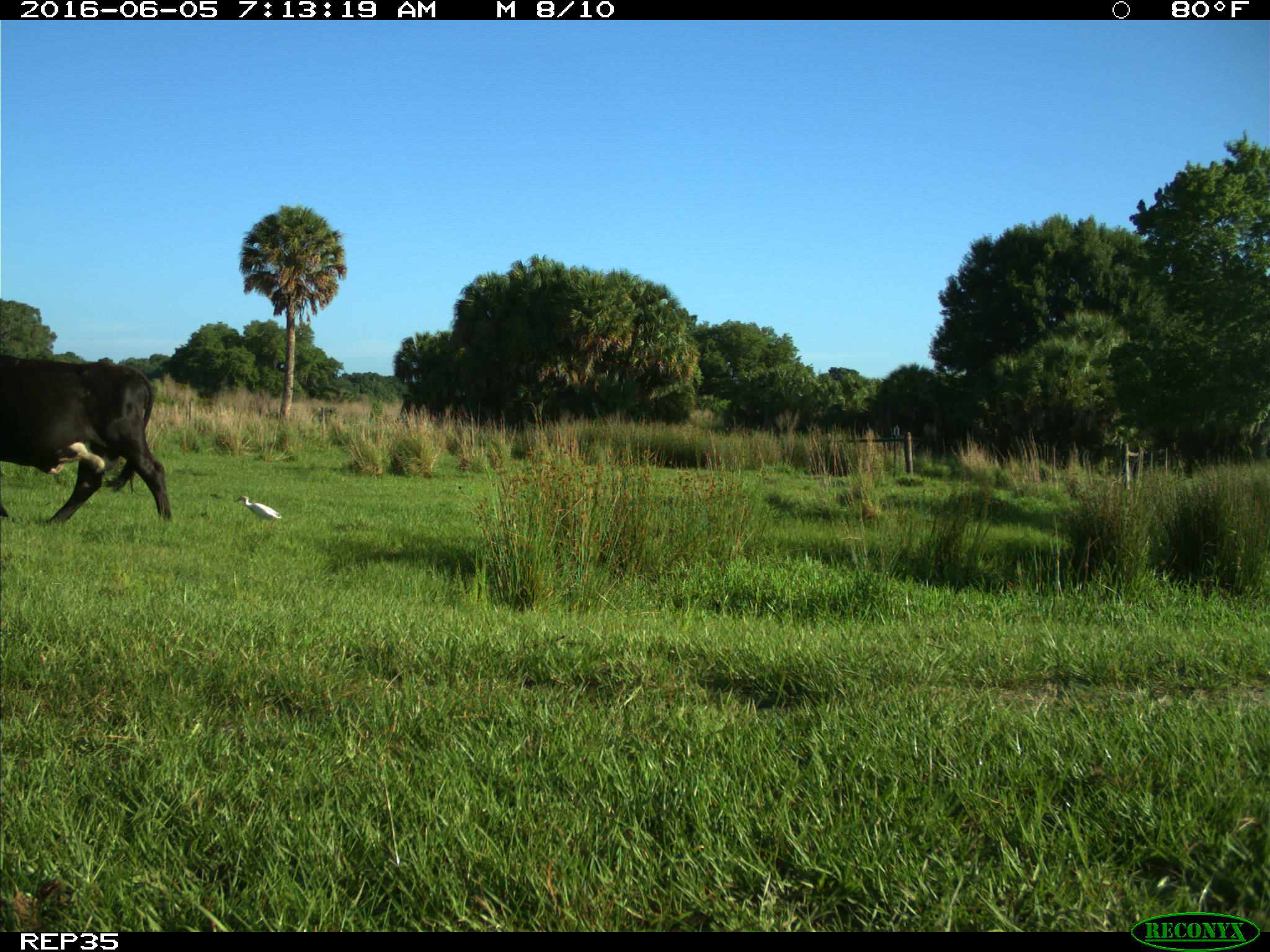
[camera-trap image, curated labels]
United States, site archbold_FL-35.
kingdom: Animalia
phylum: Chordata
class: Mammalia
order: Artiodactyla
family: Bovidae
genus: Bos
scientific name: Bos taurus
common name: domestic cow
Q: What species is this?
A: Bos taurus (domestic cow).